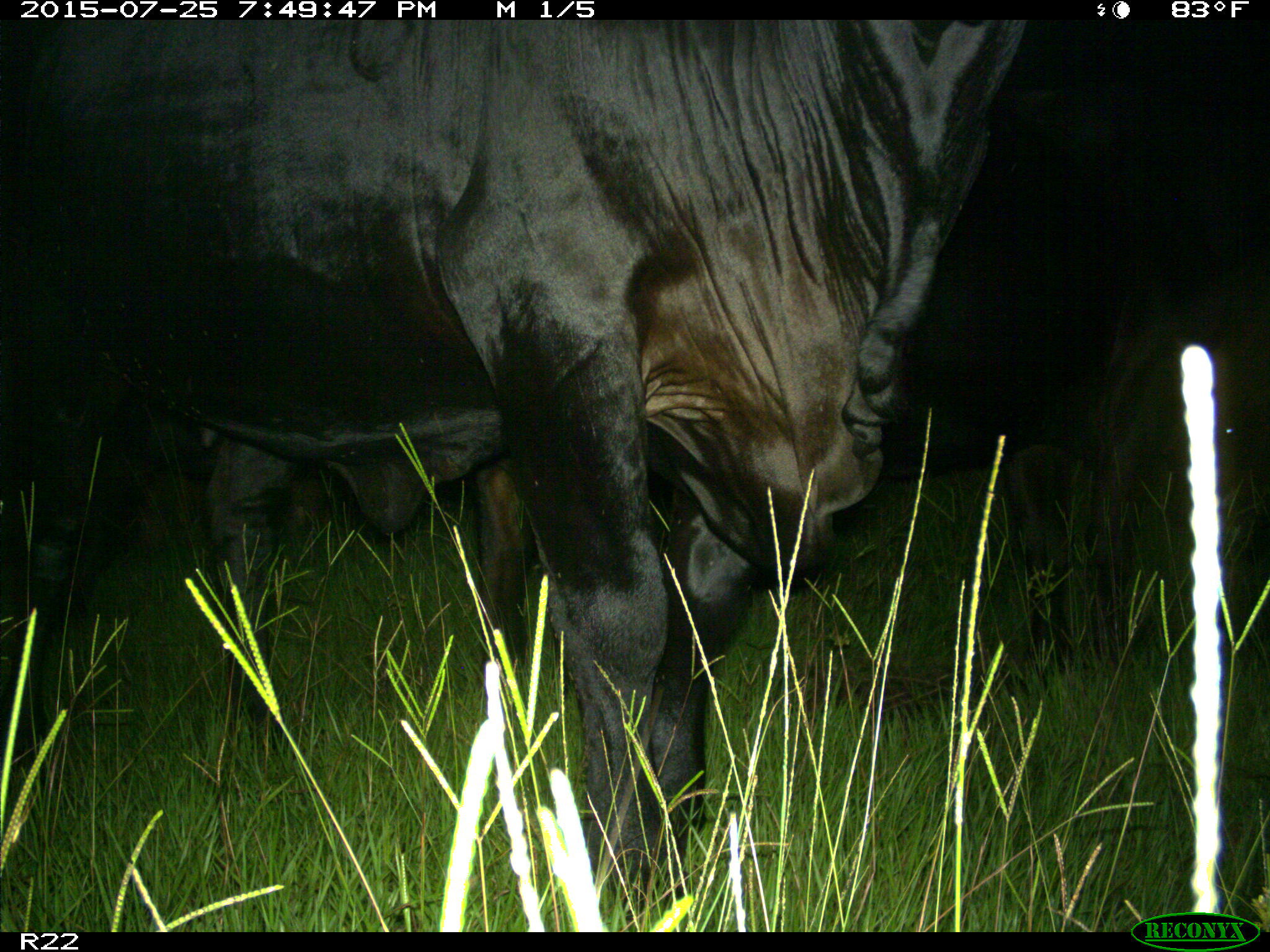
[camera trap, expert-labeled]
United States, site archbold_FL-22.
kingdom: Animalia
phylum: Chordata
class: Mammalia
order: Artiodactyla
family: Bovidae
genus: Bos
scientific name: Bos taurus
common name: domestic cow